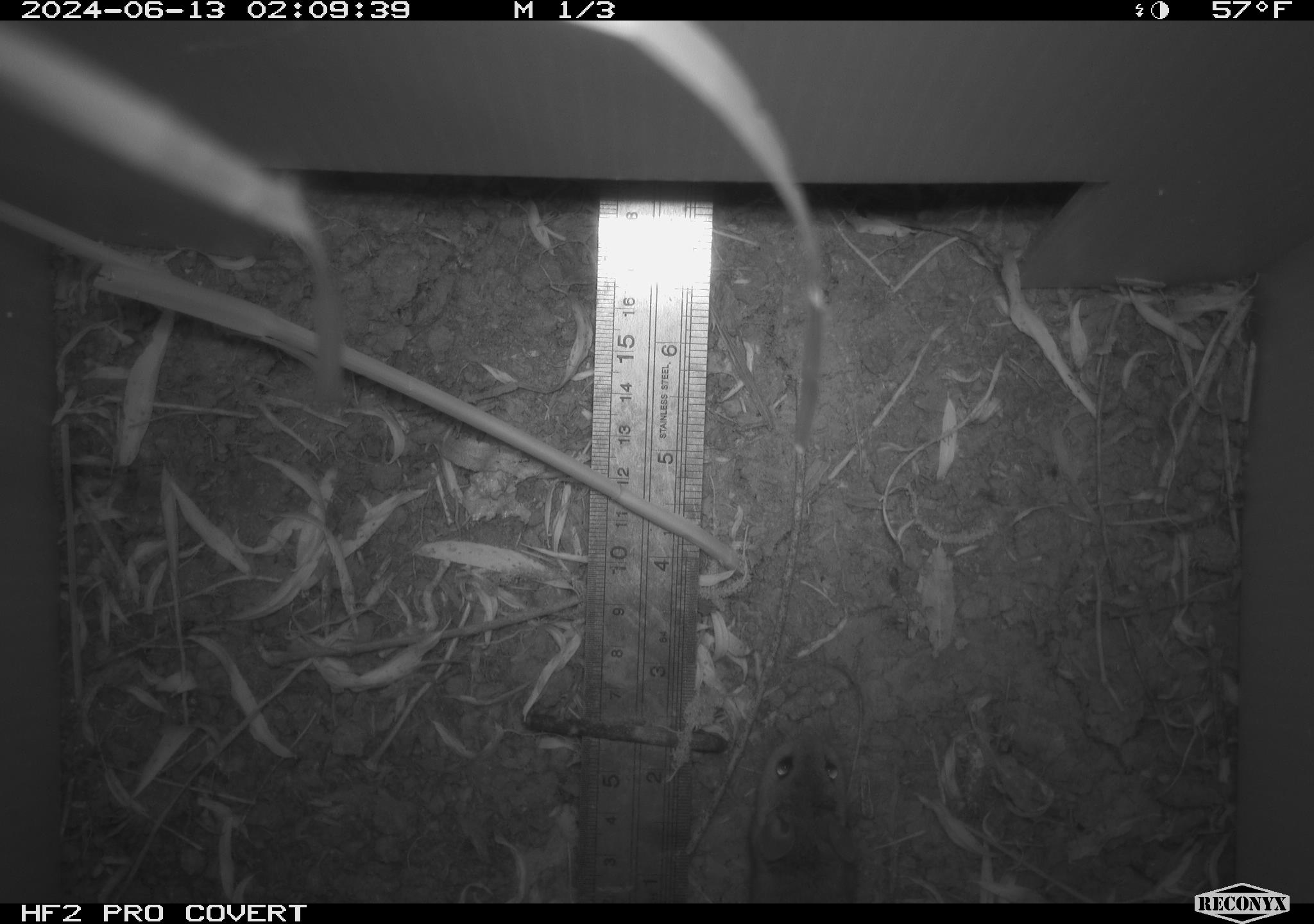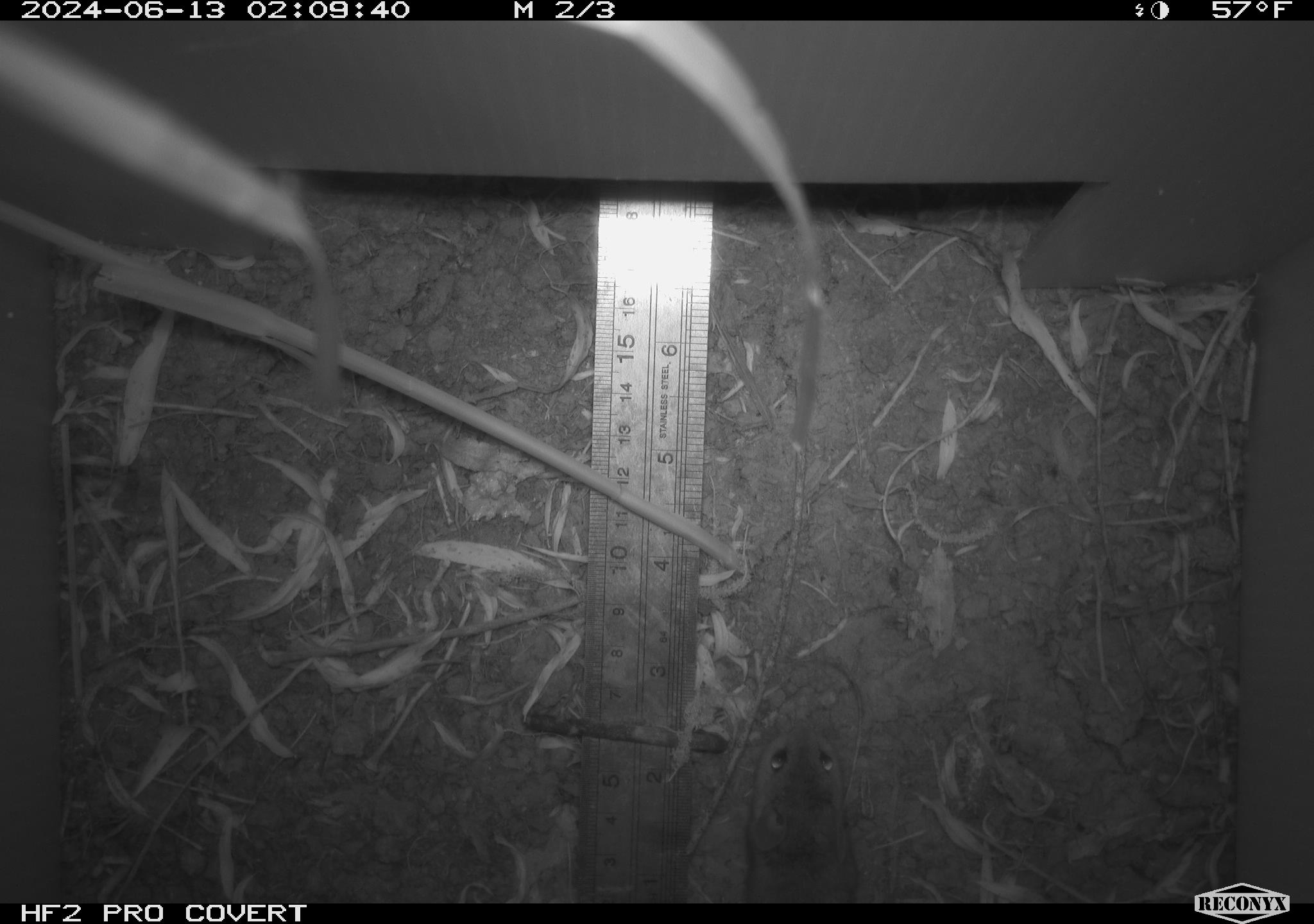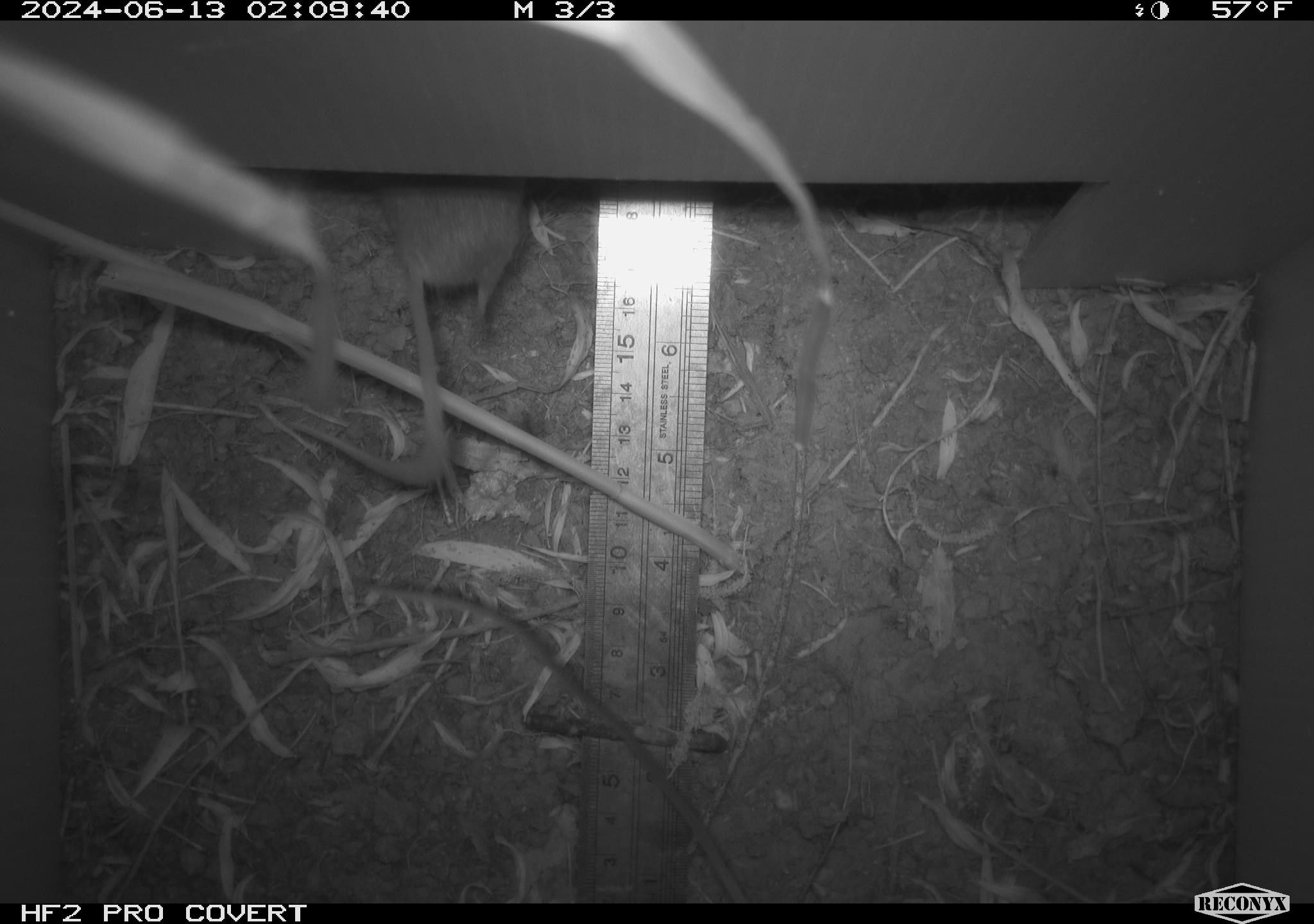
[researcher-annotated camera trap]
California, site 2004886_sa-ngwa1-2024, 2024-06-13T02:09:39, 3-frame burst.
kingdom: Animalia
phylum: Chordata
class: Mammalia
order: Rodentia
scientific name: Rodentia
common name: mouse species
Mouse species (Rodentia).